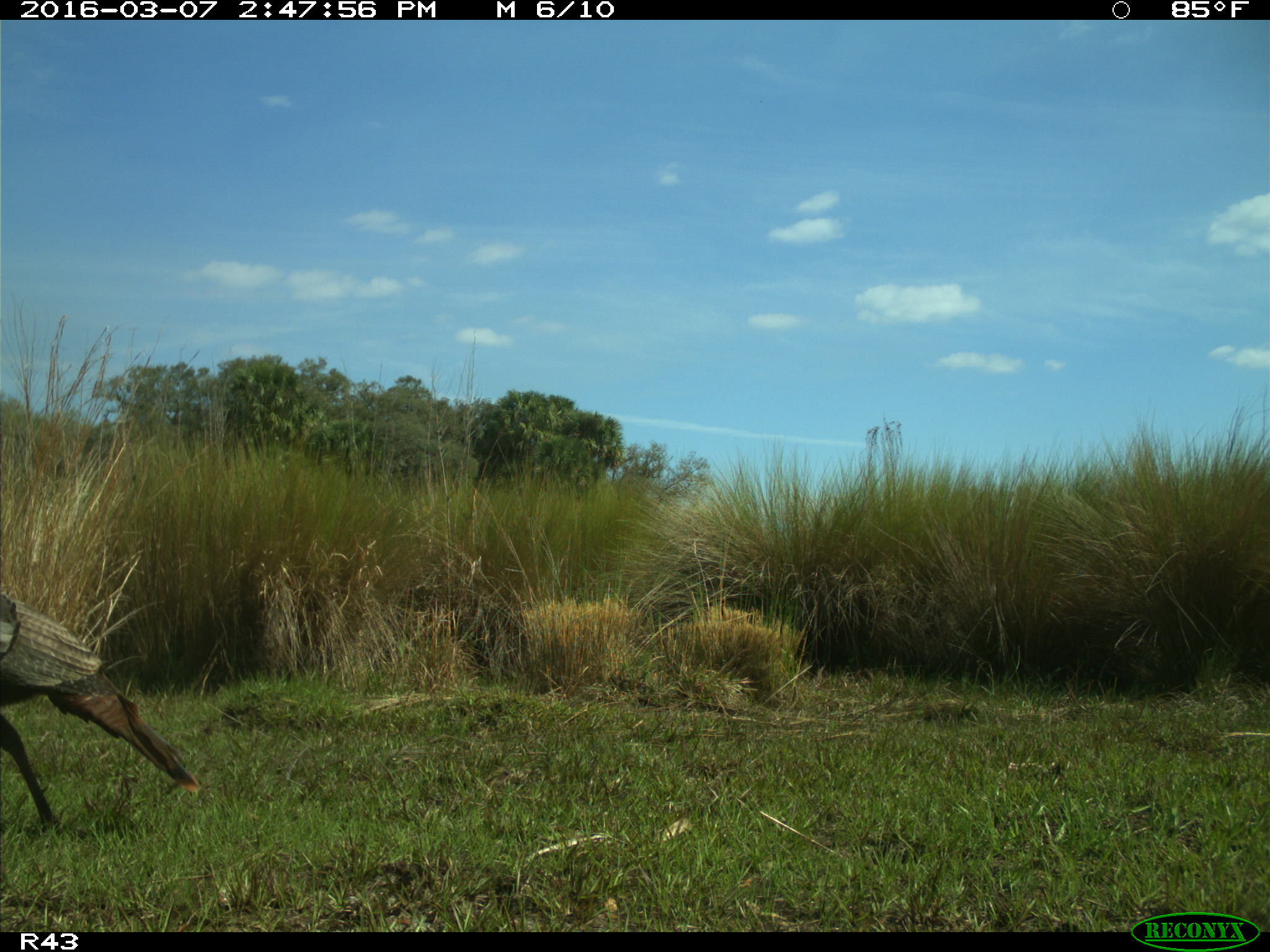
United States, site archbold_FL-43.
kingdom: Animalia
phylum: Chordata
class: Aves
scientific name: Aves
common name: birds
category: unidentified bird